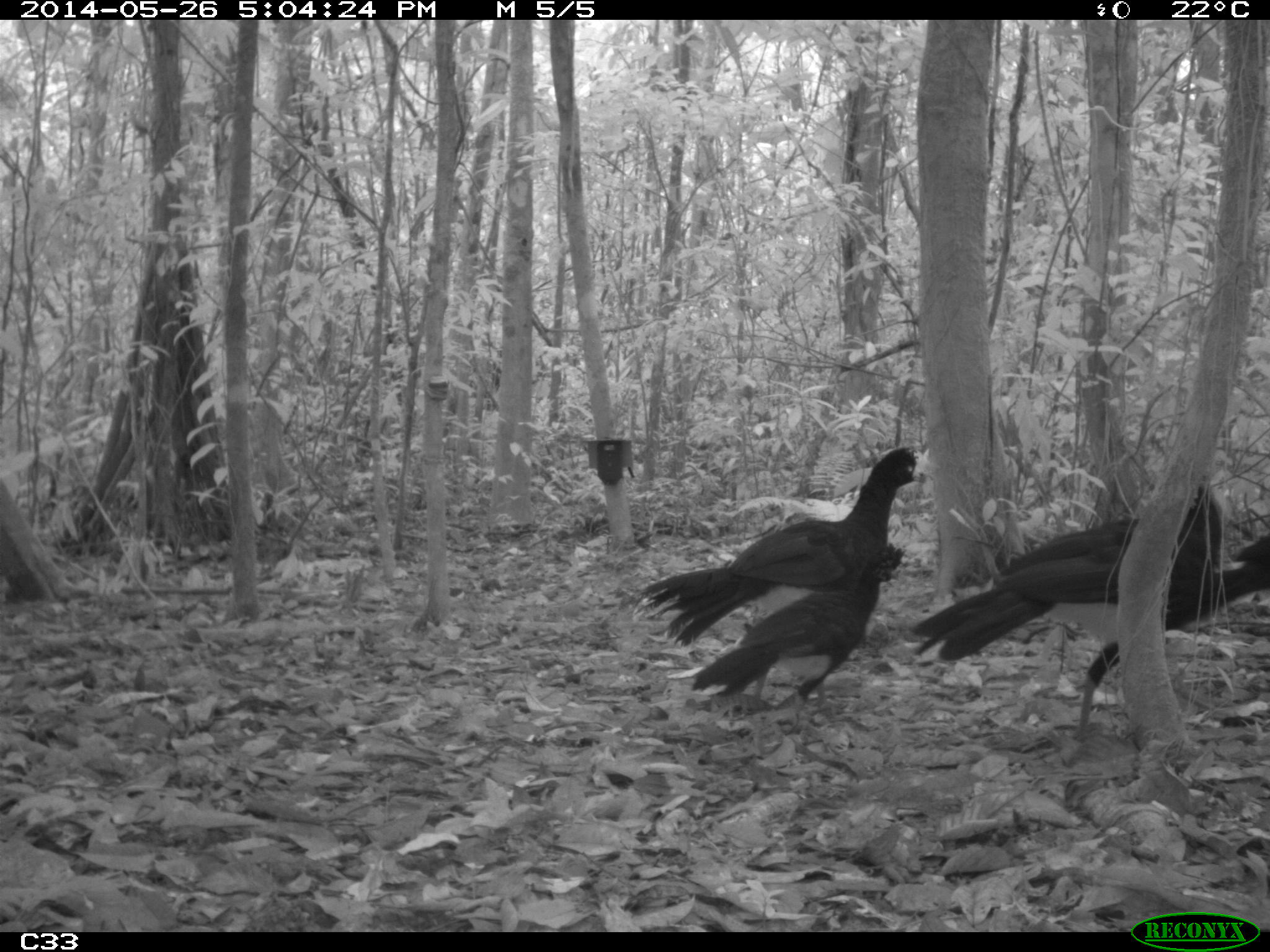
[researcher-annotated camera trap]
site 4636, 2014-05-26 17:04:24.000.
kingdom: Animalia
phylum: Chordata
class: Aves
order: Galliformes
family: Cracidae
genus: Crax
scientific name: Crax alector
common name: black curassow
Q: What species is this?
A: Crax alector (black curassow).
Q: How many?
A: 4.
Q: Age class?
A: Adult.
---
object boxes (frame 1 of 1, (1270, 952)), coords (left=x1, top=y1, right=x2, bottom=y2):
crax alector: (left=907, top=484, right=1267, bottom=743); (left=636, top=445, right=925, bottom=646); (left=689, top=541, right=919, bottom=725)